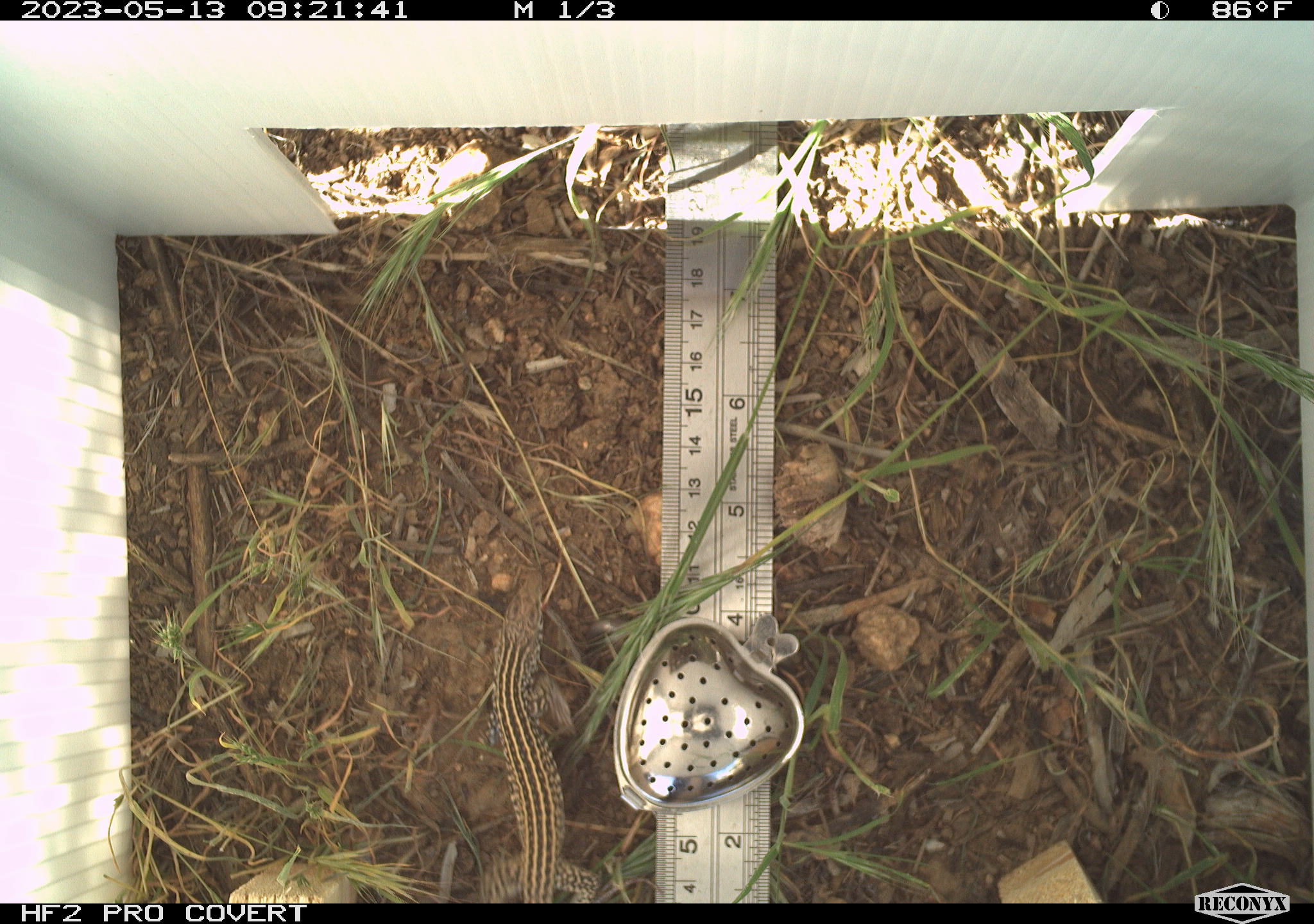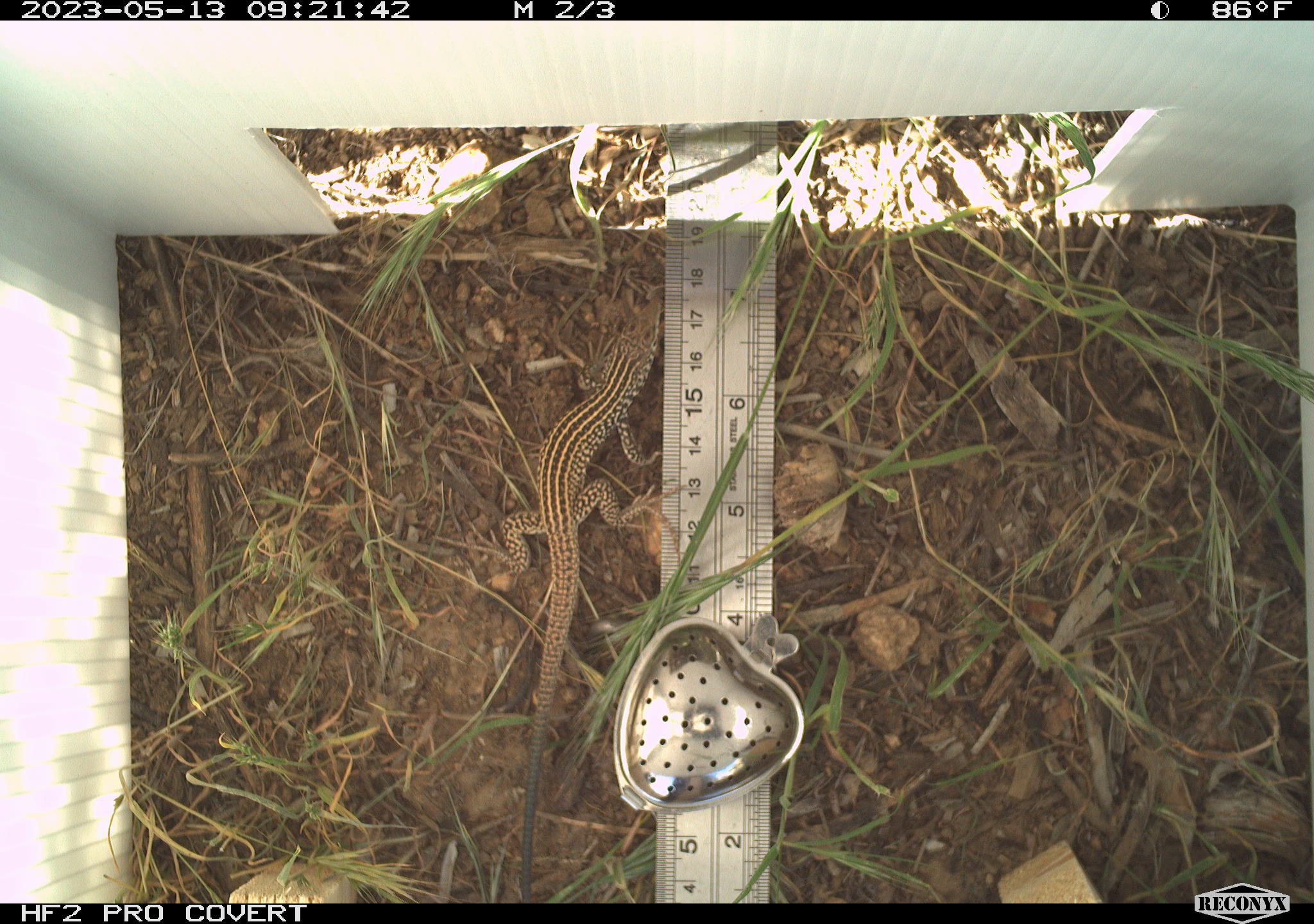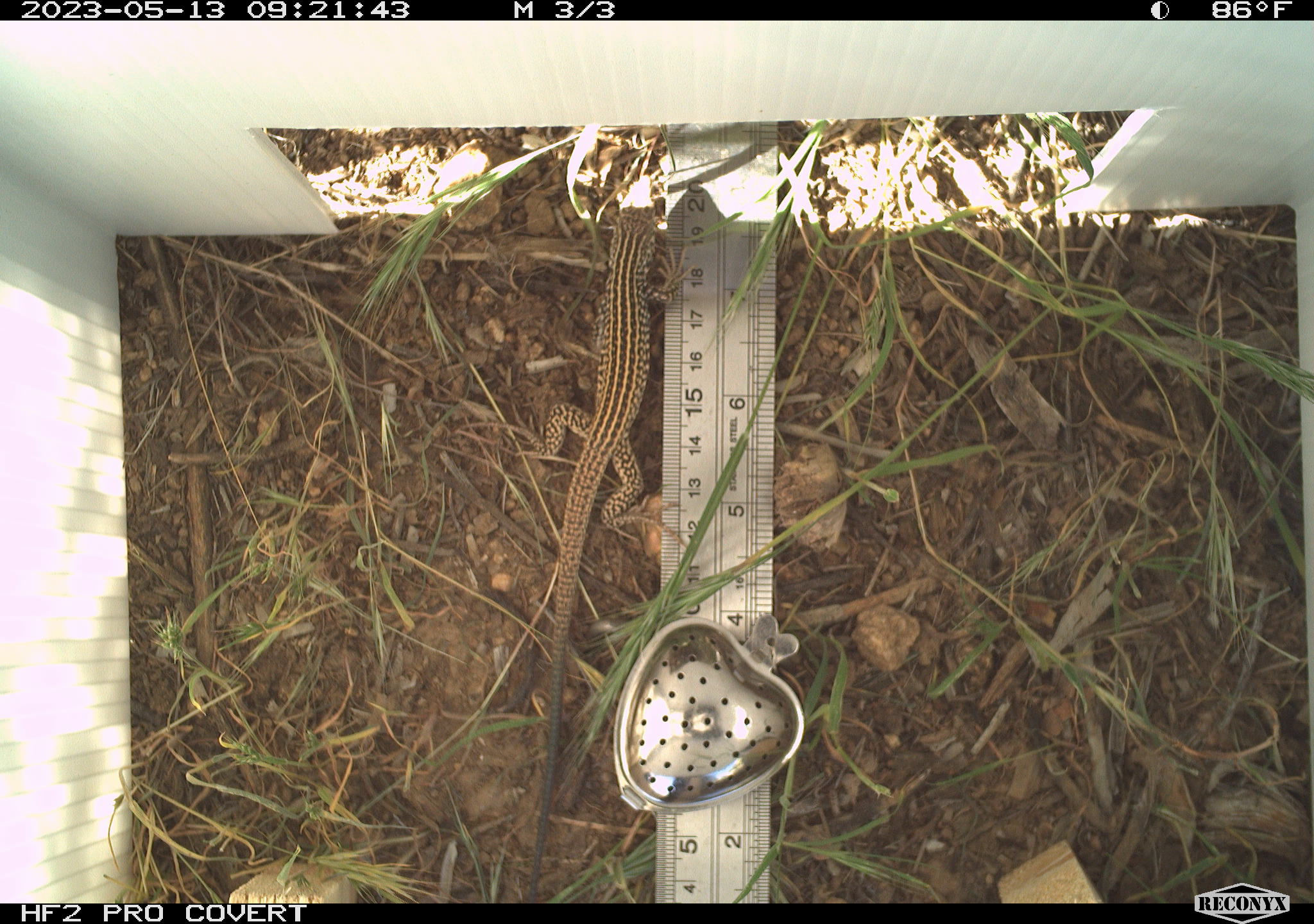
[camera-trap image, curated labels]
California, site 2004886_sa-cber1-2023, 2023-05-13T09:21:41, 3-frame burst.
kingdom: Animalia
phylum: Chordata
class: Reptilia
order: Squamata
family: Teiidae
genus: Aspidoscelis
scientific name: Aspidoscelis tigris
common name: western whiptail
Western whiptail (Aspidoscelis tigris).